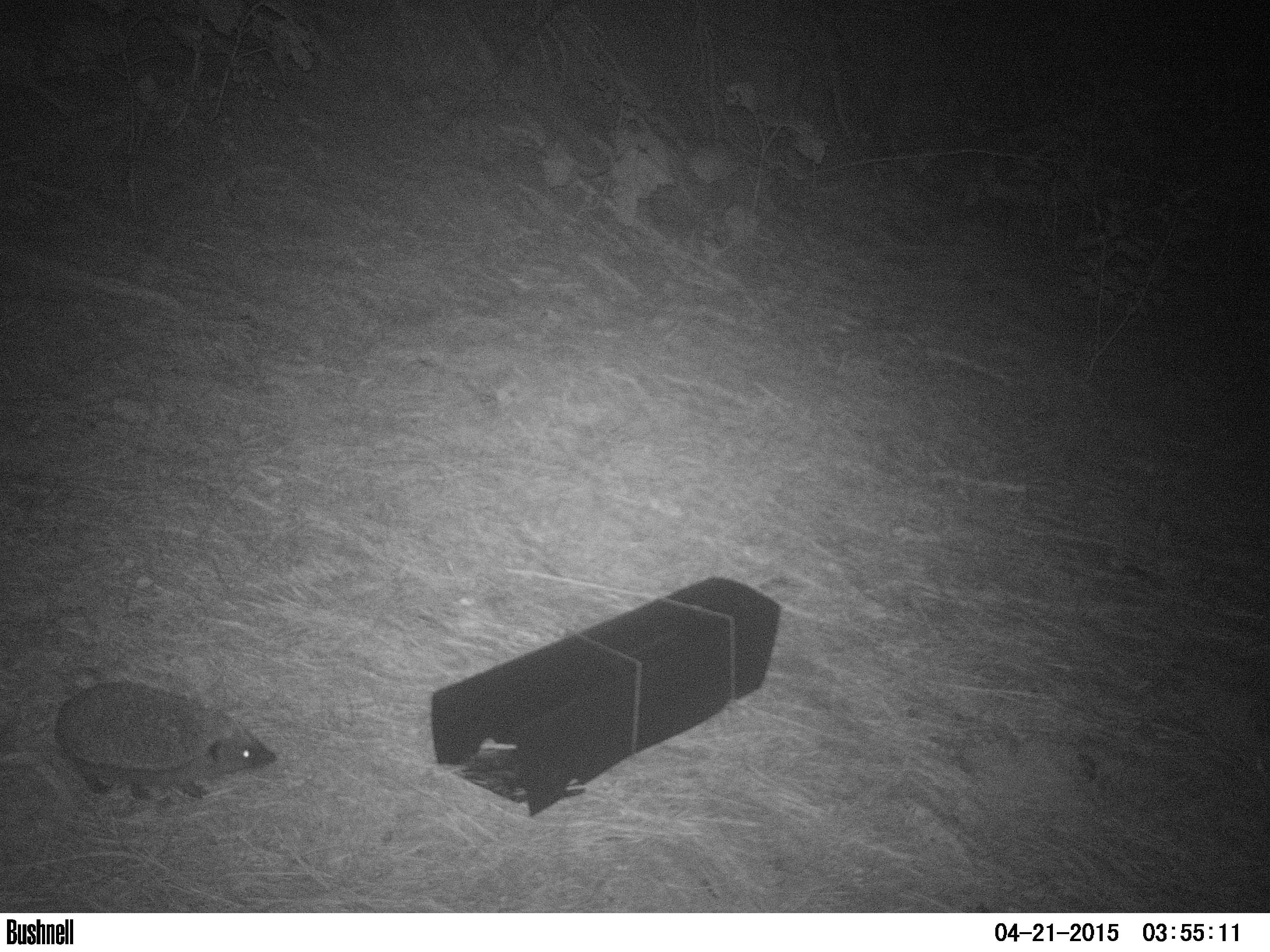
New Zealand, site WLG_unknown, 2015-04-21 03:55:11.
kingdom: Animalia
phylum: Chordata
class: Mammalia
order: Eulipotyphla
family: Erinaceidae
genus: Erinaceus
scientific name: Erinaceus europaeus europaeus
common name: european hedgehog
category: hedgehog